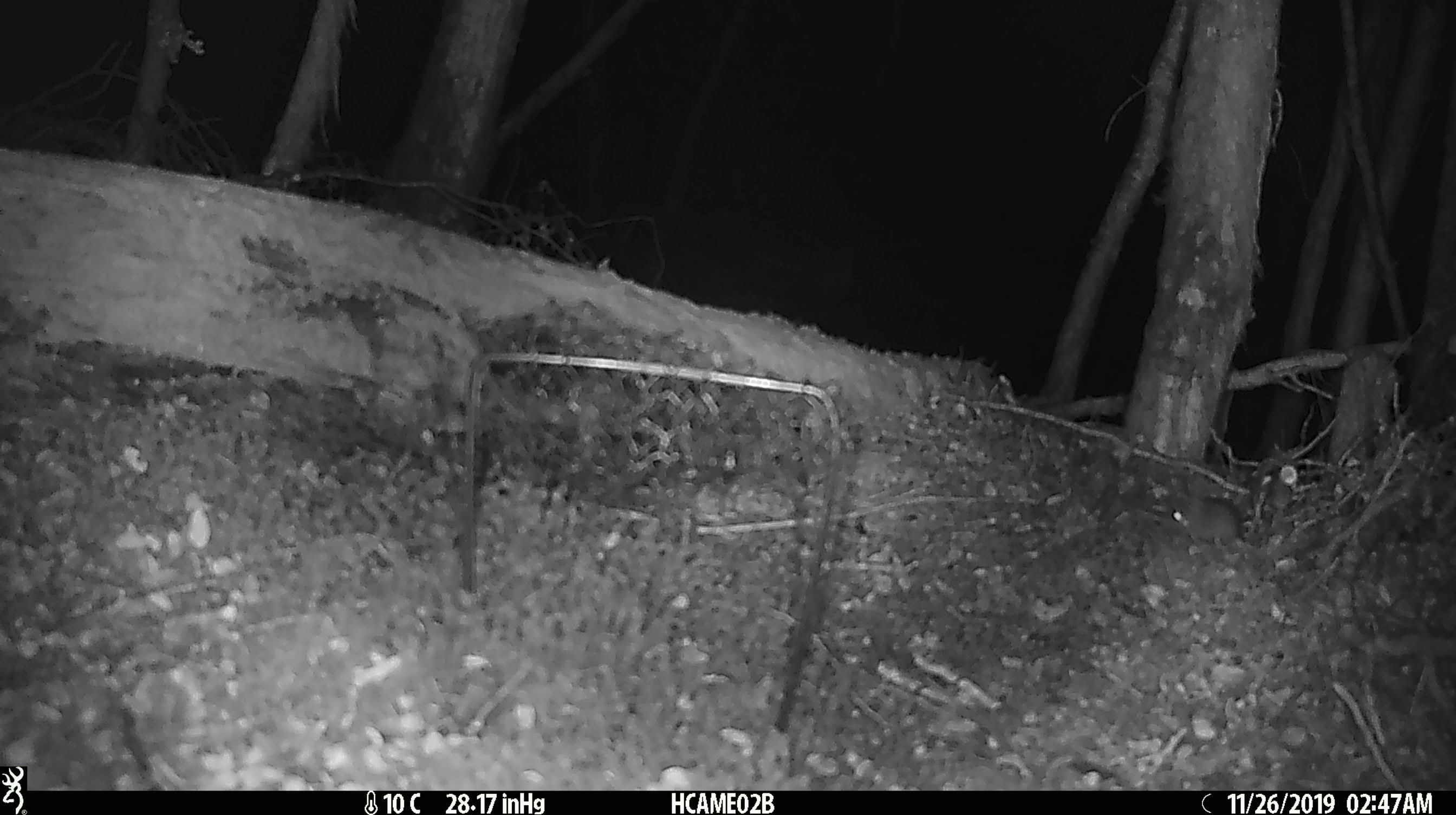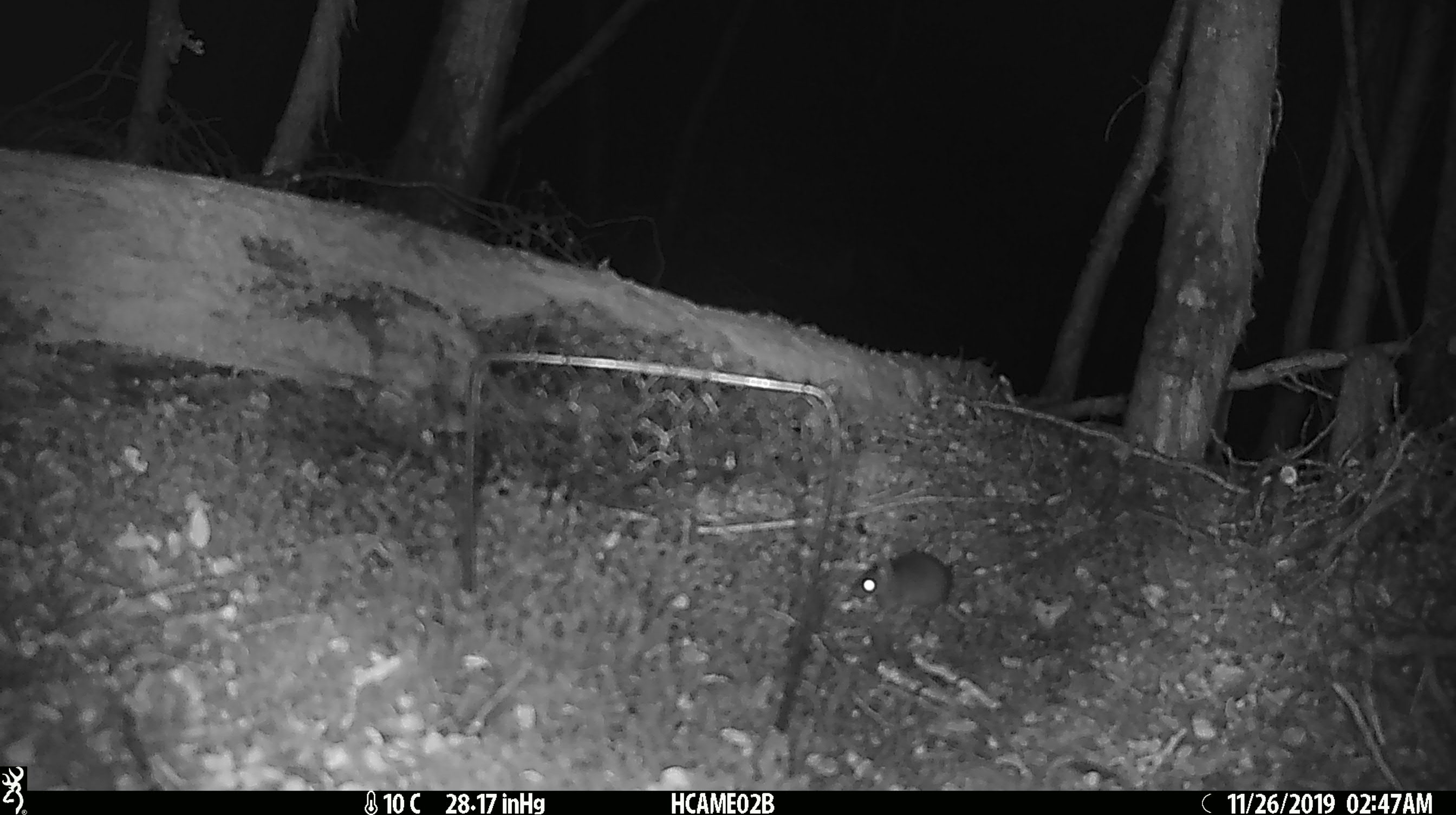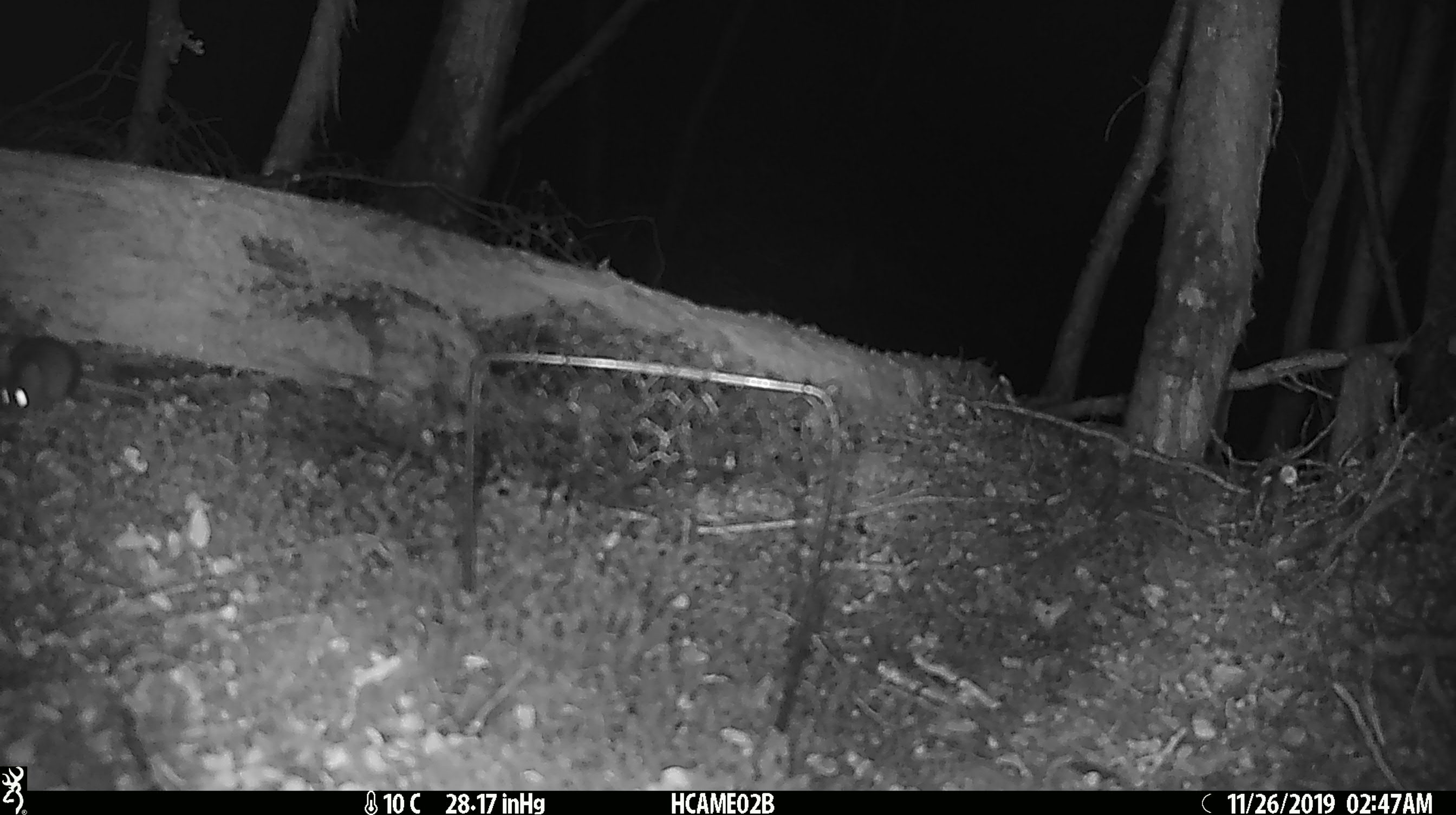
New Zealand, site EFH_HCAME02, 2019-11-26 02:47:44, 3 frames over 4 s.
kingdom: Animalia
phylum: Chordata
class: Mammalia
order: Rodentia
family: Muridae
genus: Mus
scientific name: Mus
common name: mouse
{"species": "mouse (Mus)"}